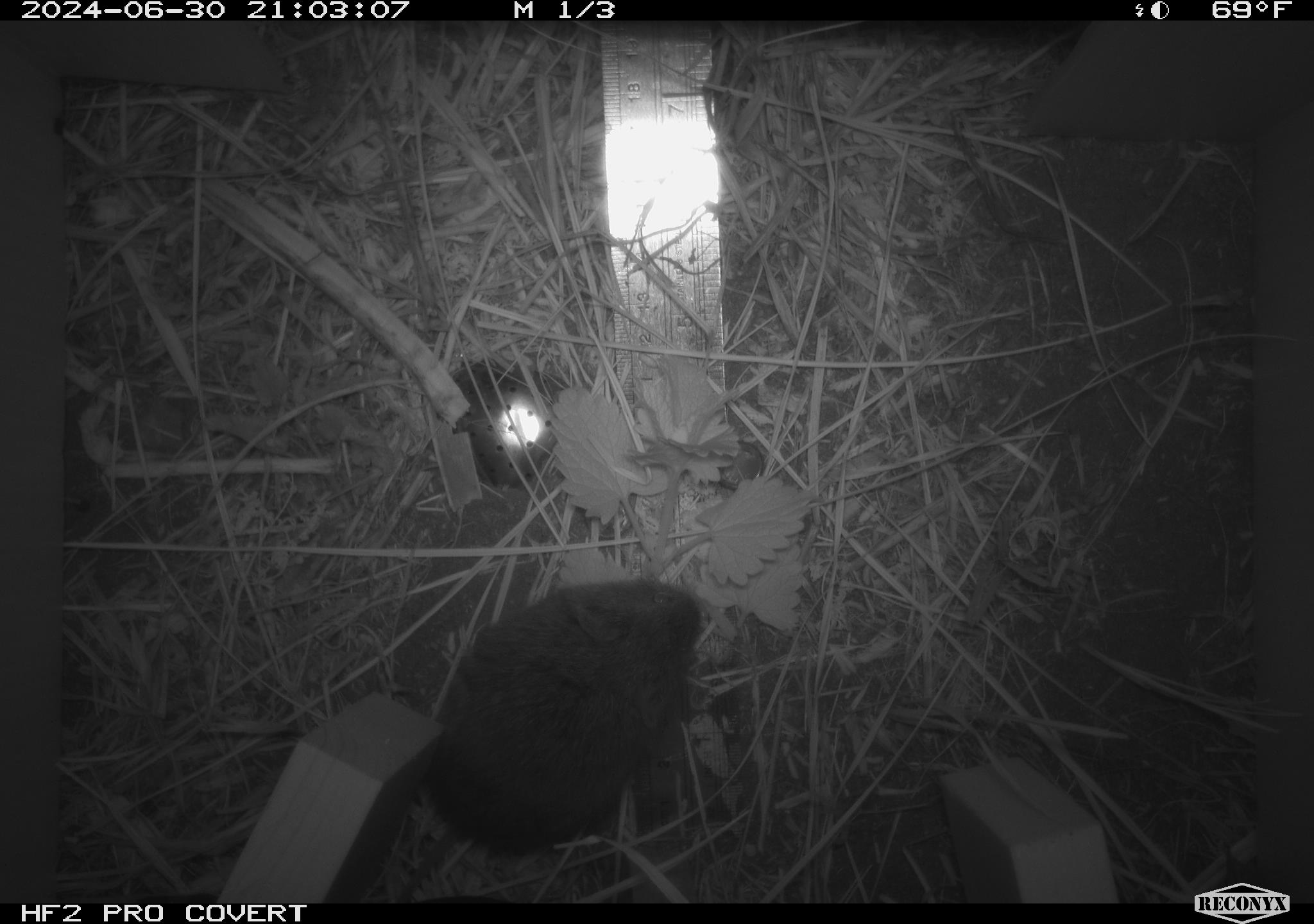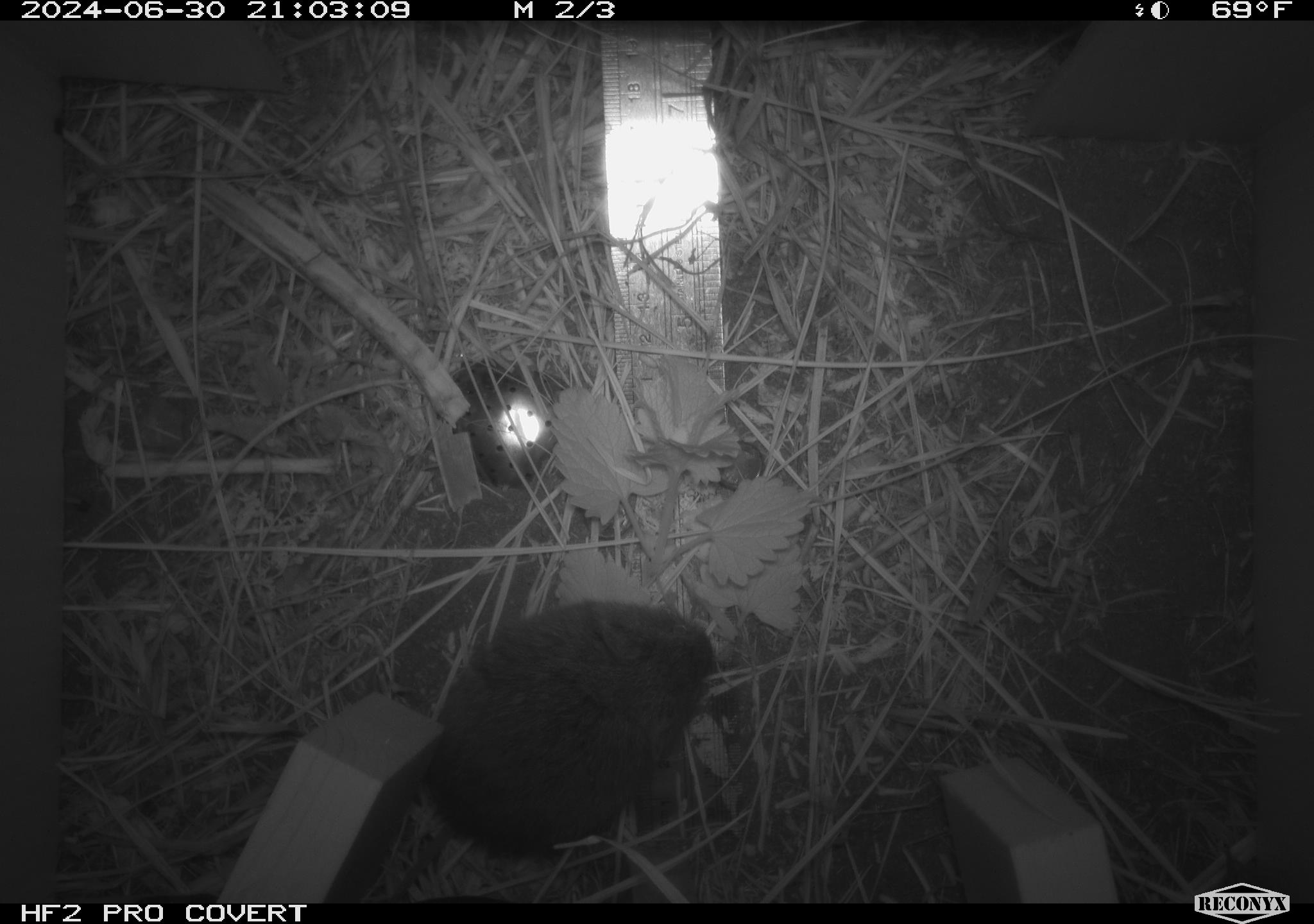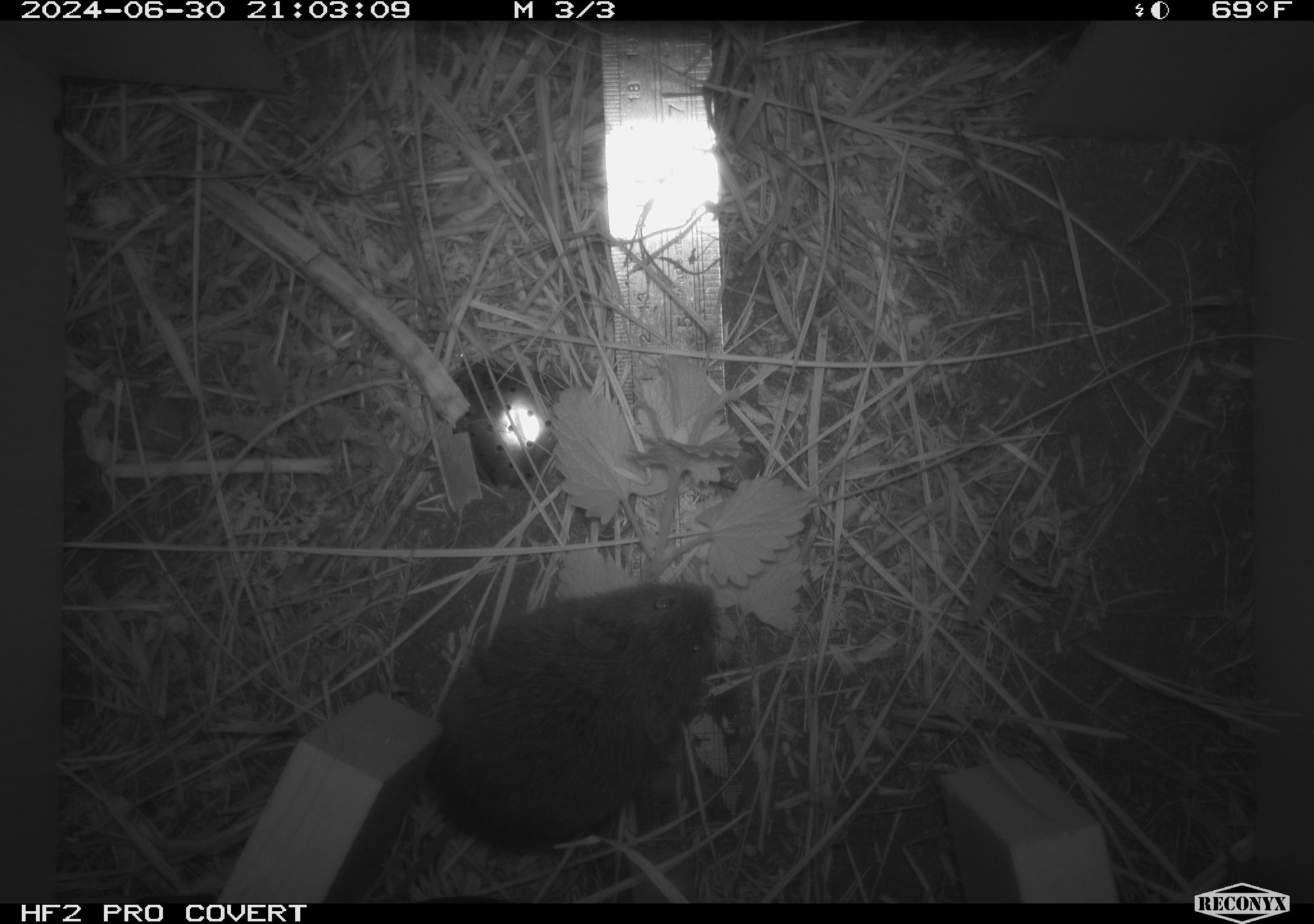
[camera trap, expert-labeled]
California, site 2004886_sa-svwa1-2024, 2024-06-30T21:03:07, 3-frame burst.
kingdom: Animalia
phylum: Chordata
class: Mammalia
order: Rodentia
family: Cricetidae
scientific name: Arvicolinae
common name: voles, lemmings, and muskrats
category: arvicolinae subfamily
Arvicolinae subfamily (voles, lemmings, and muskrats) (Arvicolinae).